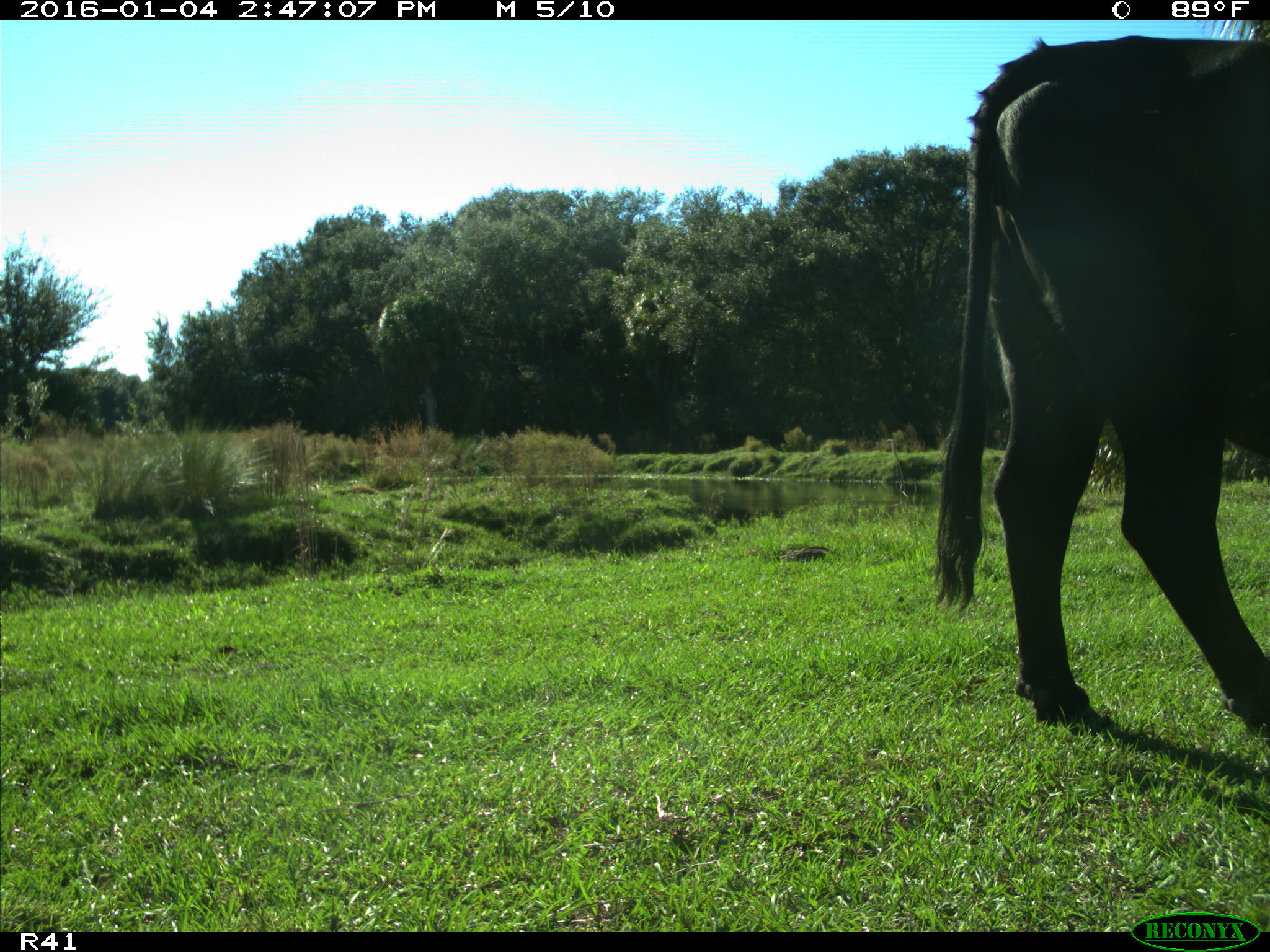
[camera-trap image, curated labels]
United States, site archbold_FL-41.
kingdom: Animalia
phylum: Chordata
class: Mammalia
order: Artiodactyla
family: Bovidae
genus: Bos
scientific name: Bos taurus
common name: domestic cow